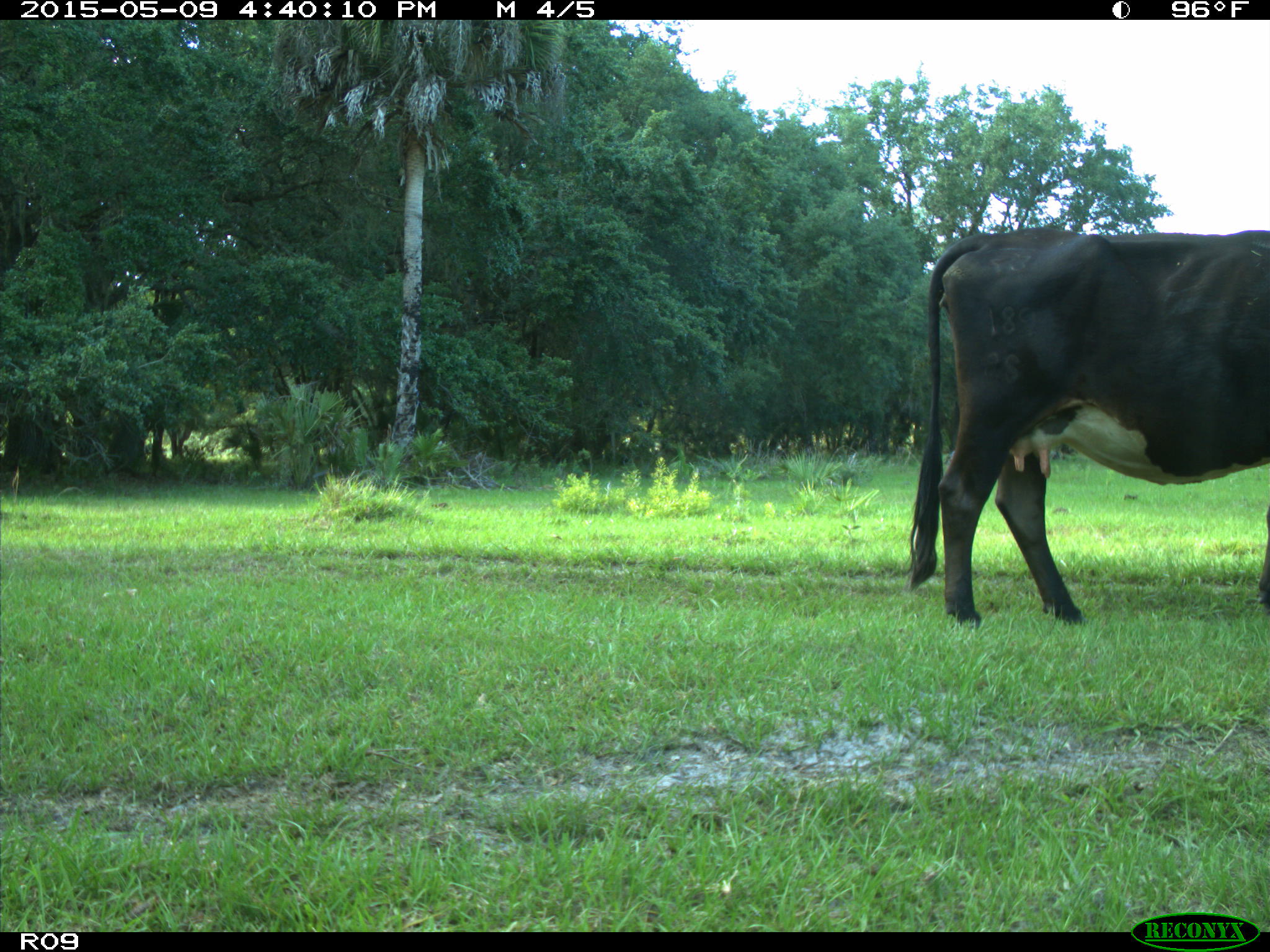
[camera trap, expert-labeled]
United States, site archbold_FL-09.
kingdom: Animalia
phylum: Chordata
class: Mammalia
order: Artiodactyla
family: Bovidae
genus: Bos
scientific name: Bos taurus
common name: domestic cow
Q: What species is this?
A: Bos taurus (domestic cow).